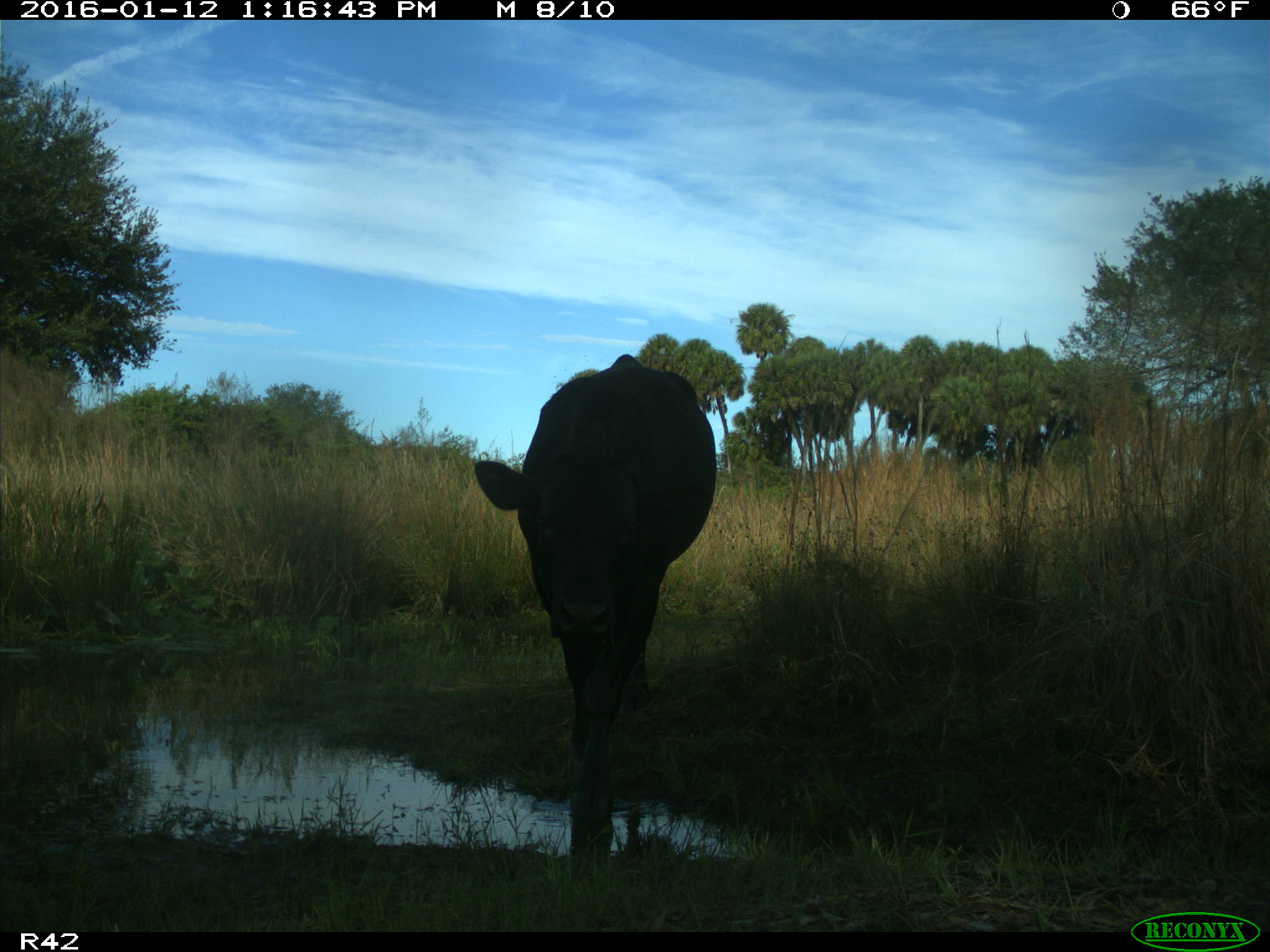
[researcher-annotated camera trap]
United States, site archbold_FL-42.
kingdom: Animalia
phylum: Chordata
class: Mammalia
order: Artiodactyla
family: Bovidae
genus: Bos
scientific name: Bos taurus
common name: domestic cow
Bos taurus (domestic cow).